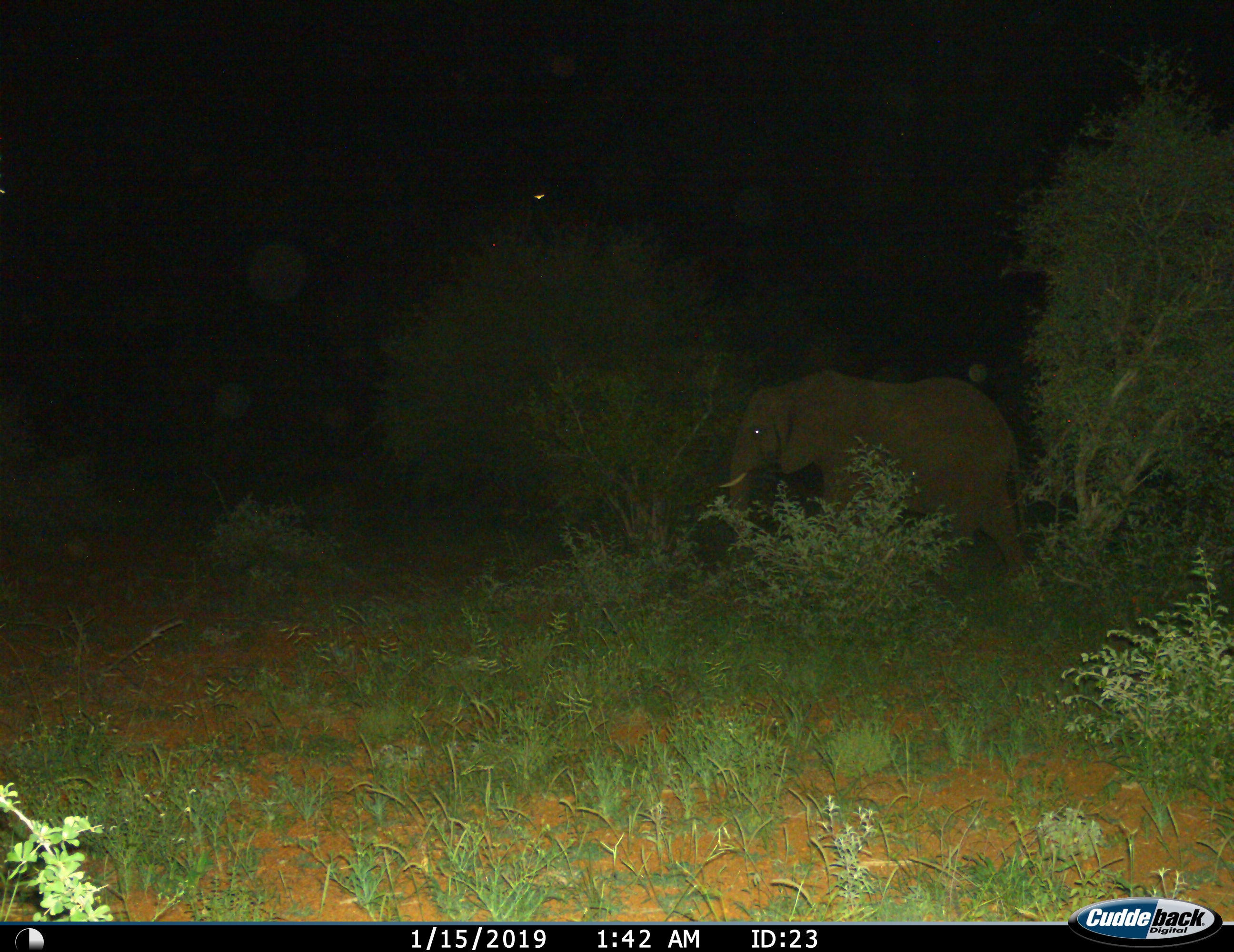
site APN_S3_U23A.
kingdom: Animalia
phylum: Chordata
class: Mammalia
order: Proboscidea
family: Elephantidae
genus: Loxodonta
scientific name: Loxodonta africana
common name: african bush elephant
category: elephant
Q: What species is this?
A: Elephant (african bush elephant) (Loxodonta africana).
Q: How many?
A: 1.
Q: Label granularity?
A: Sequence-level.